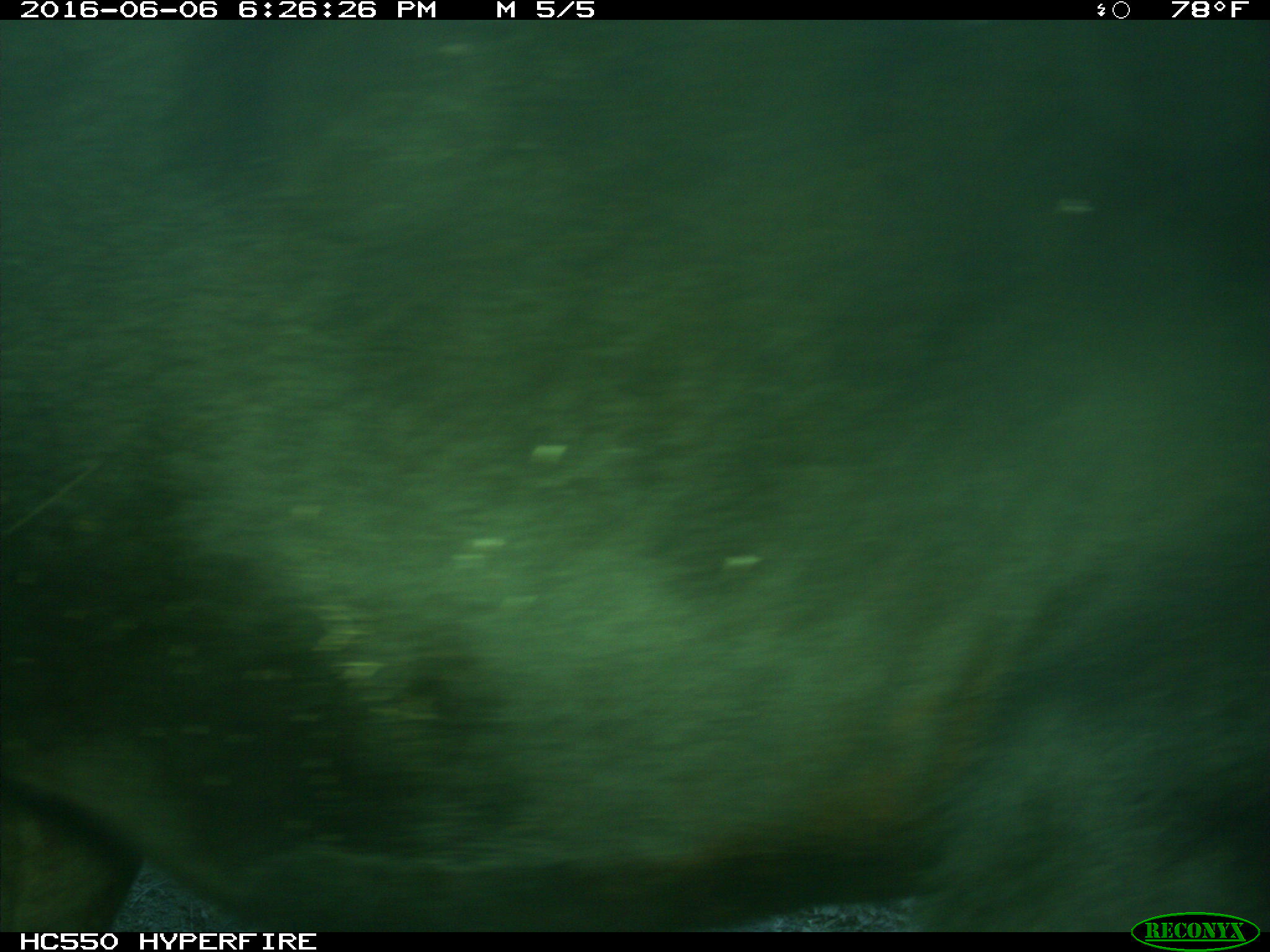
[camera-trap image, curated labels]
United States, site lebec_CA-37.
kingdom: Animalia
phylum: Chordata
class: Mammalia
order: Artiodactyla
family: Bovidae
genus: Bos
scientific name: Bos taurus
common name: domestic cow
Bos taurus (domestic cow).